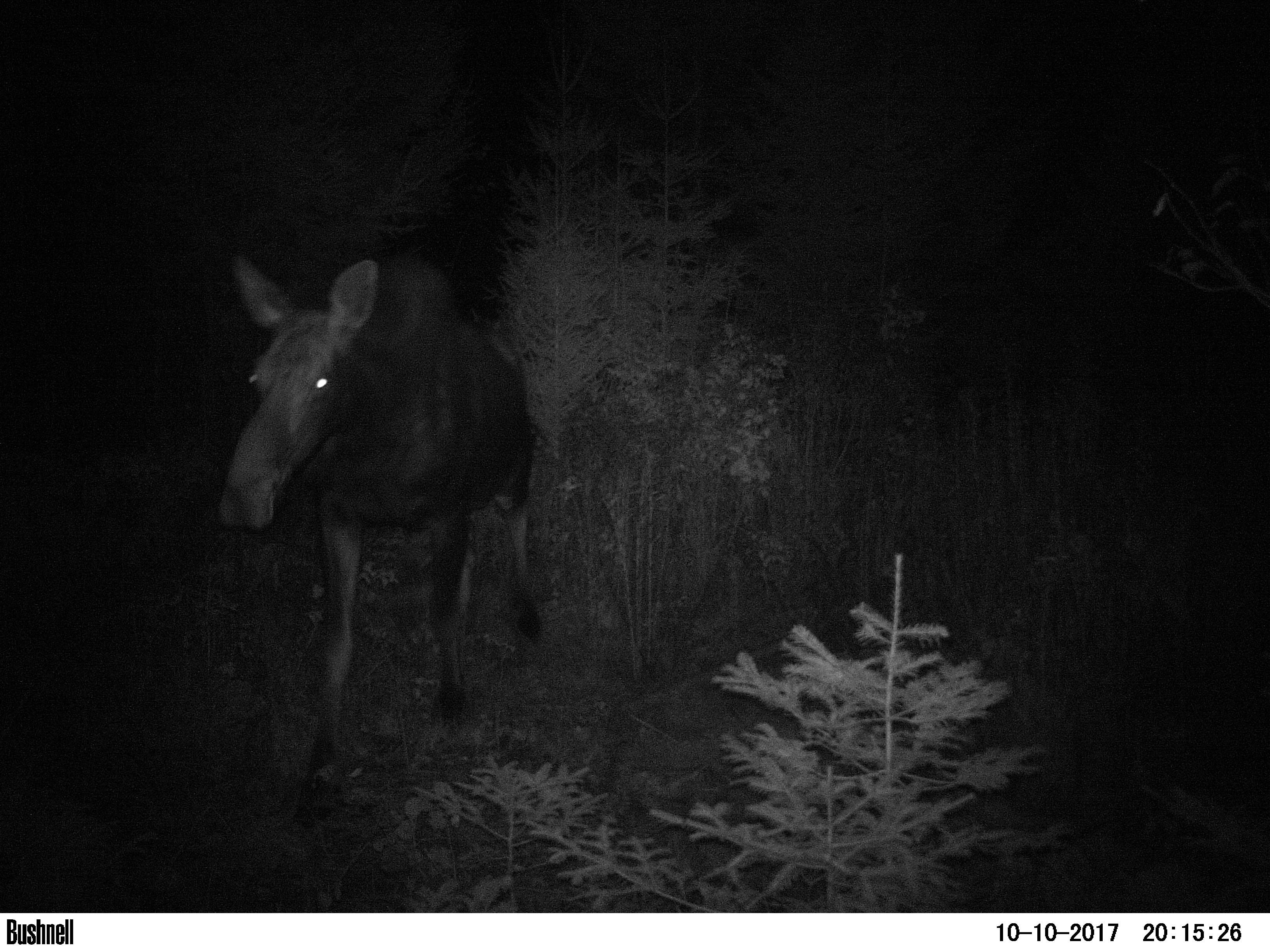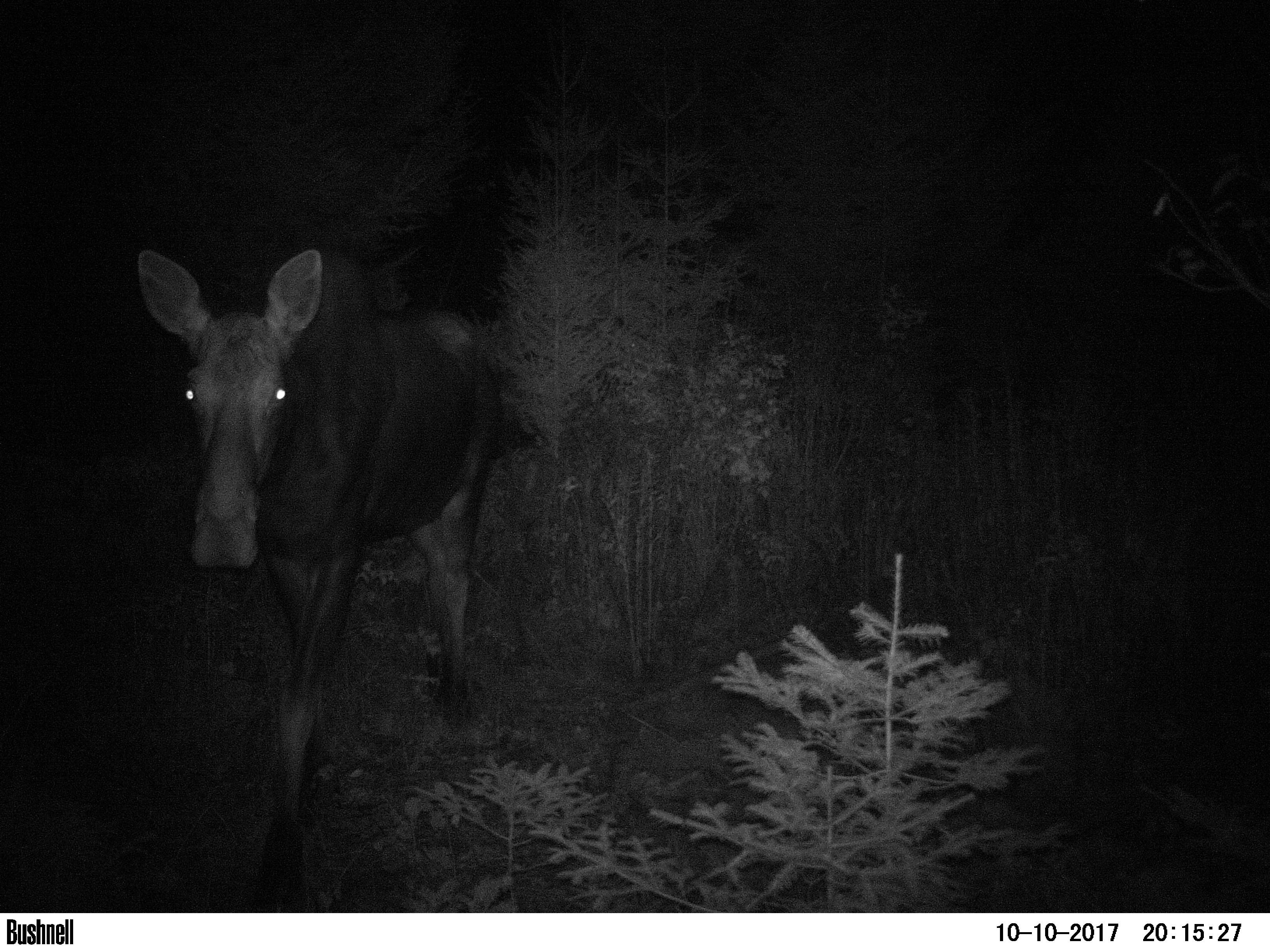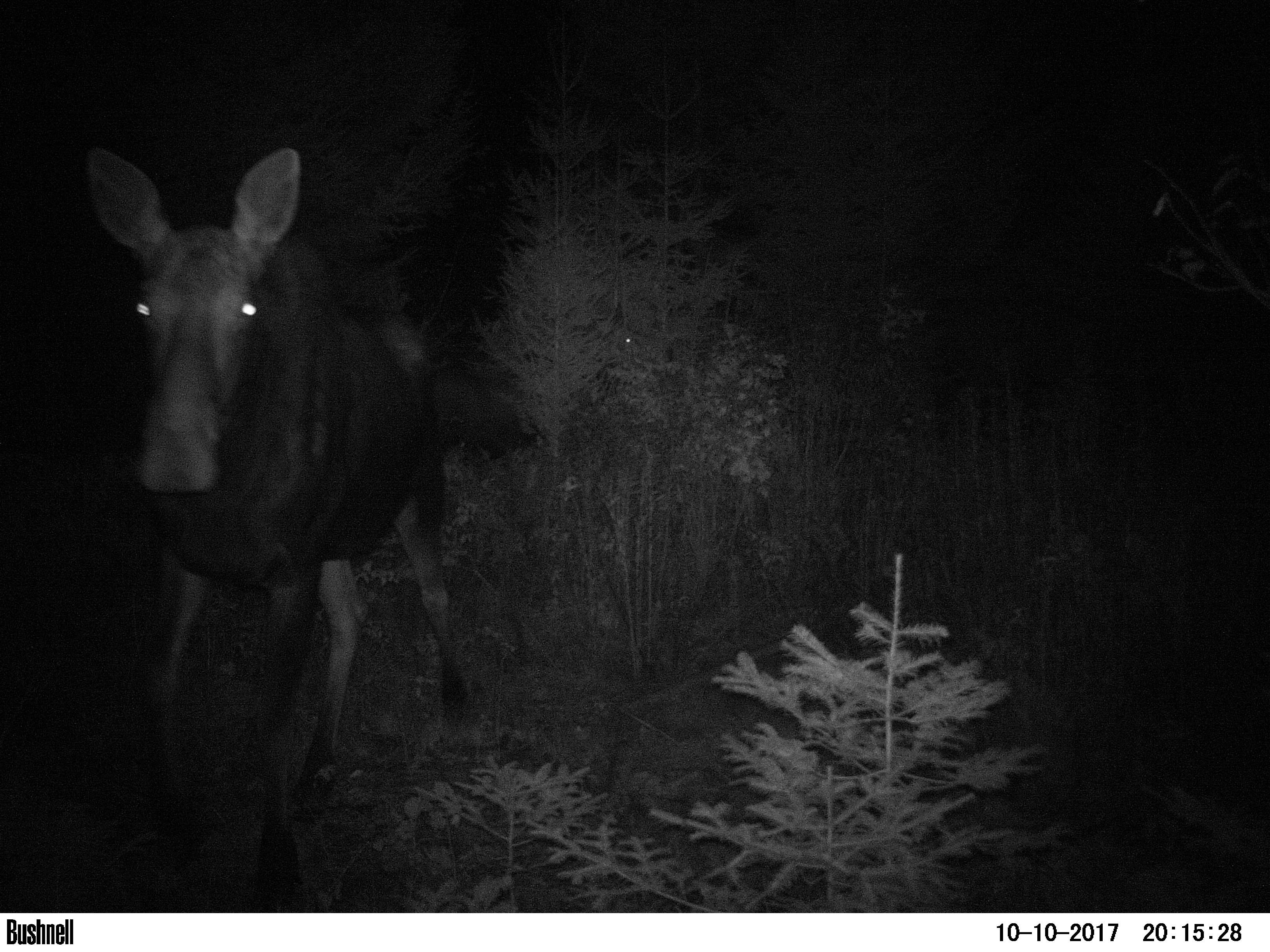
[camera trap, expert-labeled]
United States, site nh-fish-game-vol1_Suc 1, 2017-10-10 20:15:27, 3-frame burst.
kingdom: Animalia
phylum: Chordata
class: Mammalia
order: Artiodactyla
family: Cervidae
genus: Alces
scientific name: Alces alces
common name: moose